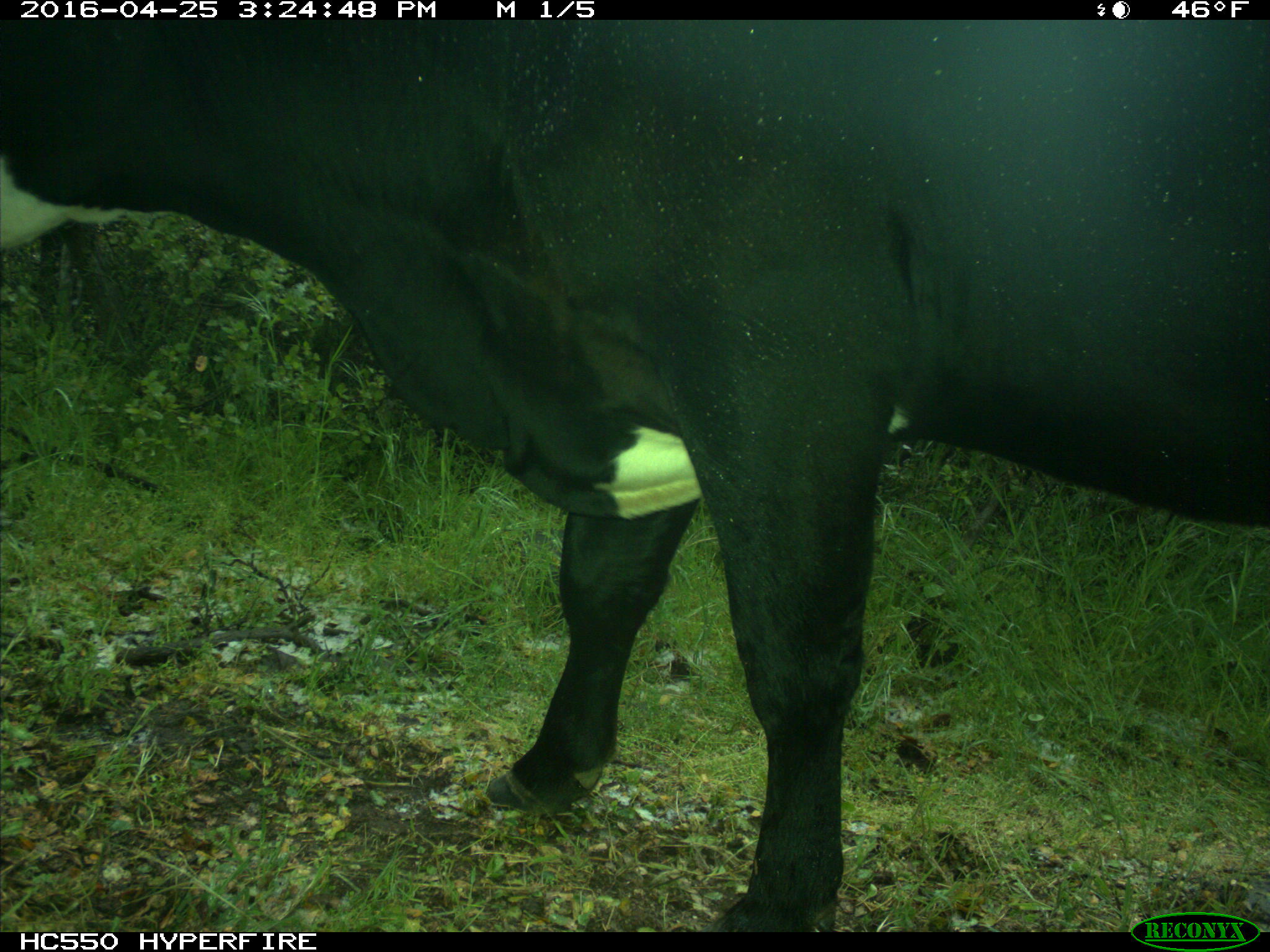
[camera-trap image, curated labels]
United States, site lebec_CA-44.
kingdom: Animalia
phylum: Chordata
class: Mammalia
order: Artiodactyla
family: Bovidae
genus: Bos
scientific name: Bos taurus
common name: domestic cow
Bos taurus (domestic cow).